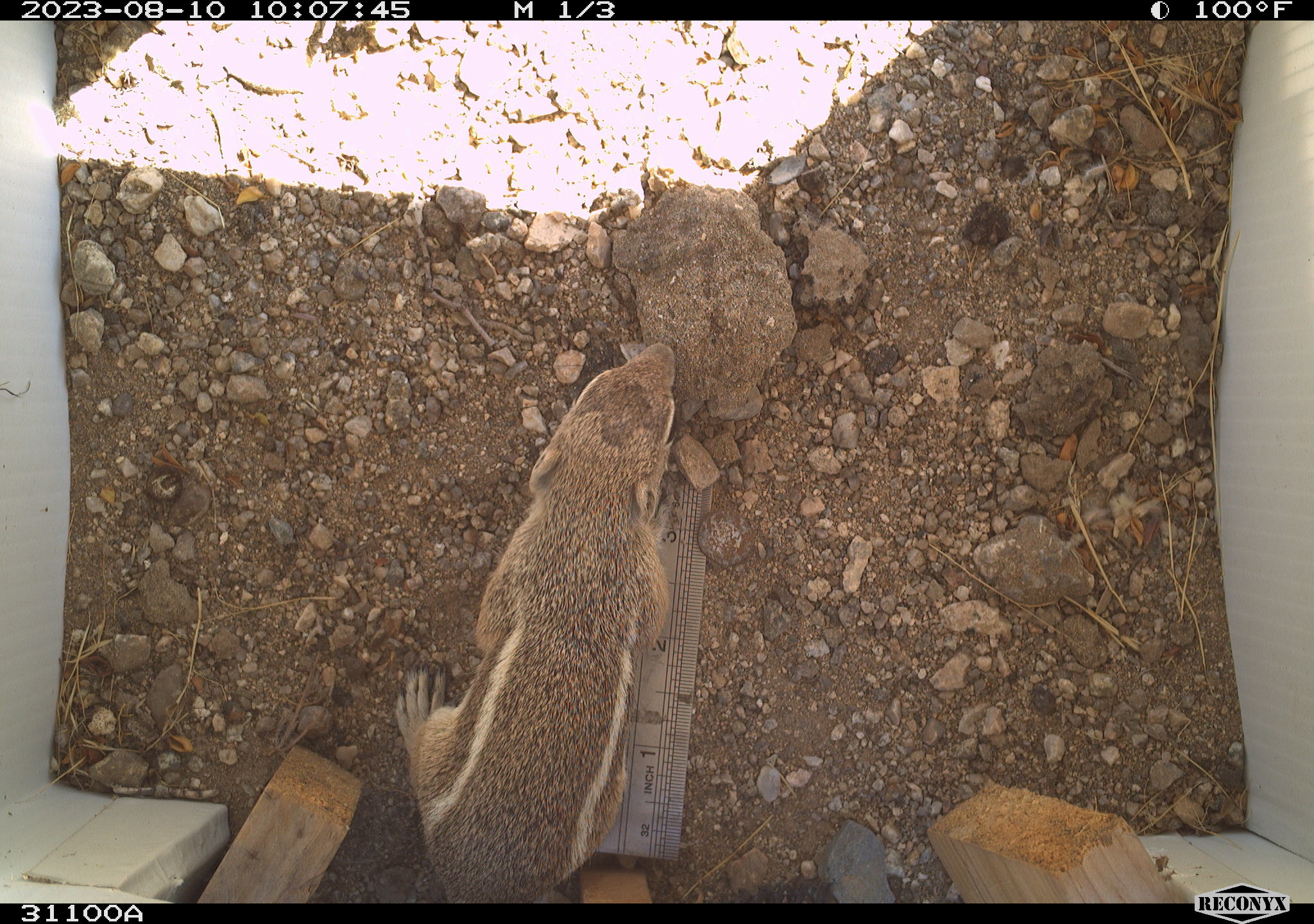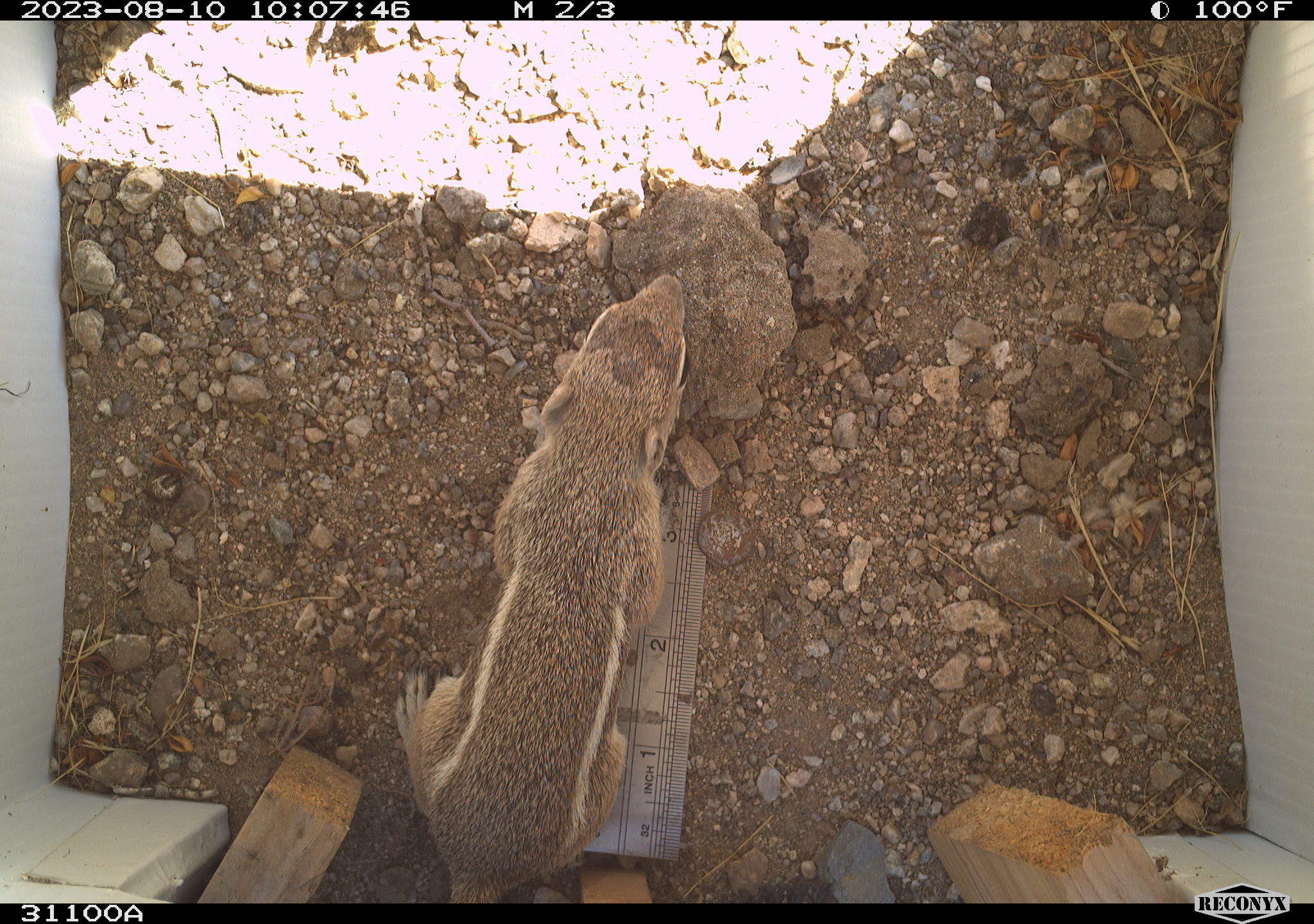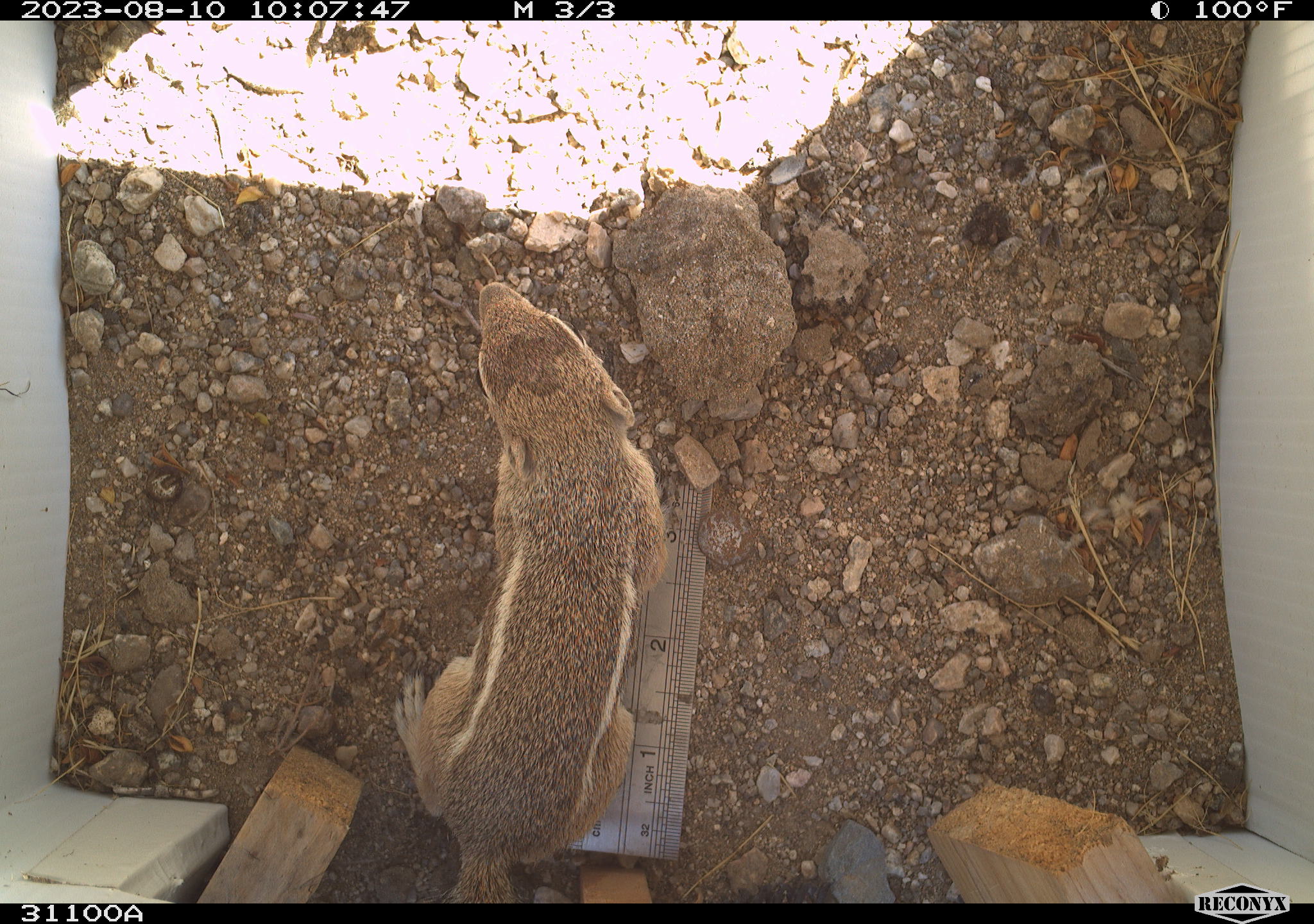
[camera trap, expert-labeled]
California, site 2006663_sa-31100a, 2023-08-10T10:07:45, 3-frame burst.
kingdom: Animalia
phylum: Chordata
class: Mammalia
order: Rodentia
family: Sciuridae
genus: Ammospermophilus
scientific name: Ammospermophilus leucurus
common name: white-tailed antelope squirrel